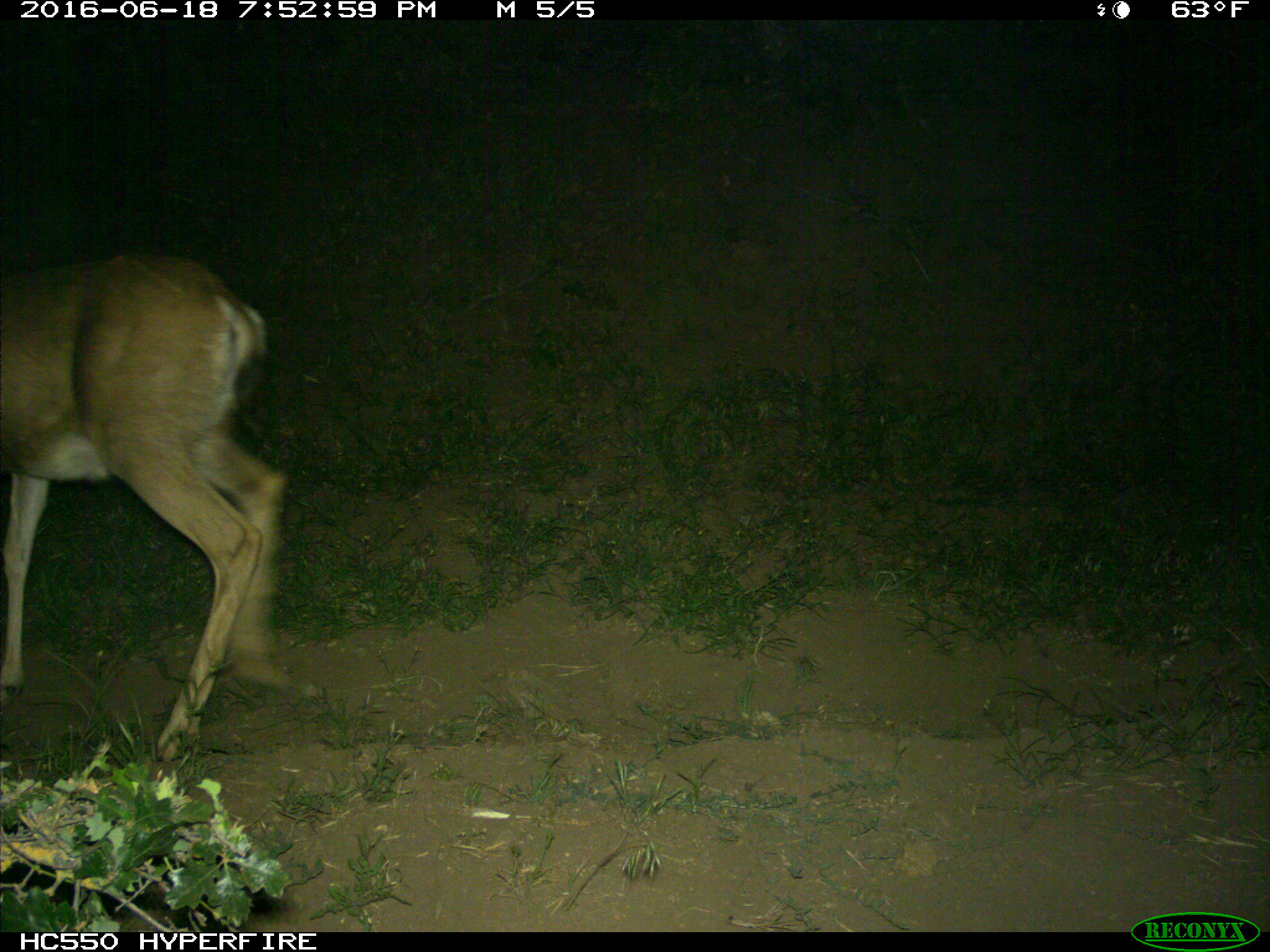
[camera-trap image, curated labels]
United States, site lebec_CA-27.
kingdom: Animalia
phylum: Chordata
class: Mammalia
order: Artiodactyla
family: Cervidae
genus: Odocoileus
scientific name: Odocoileus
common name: deer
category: unidentified deer